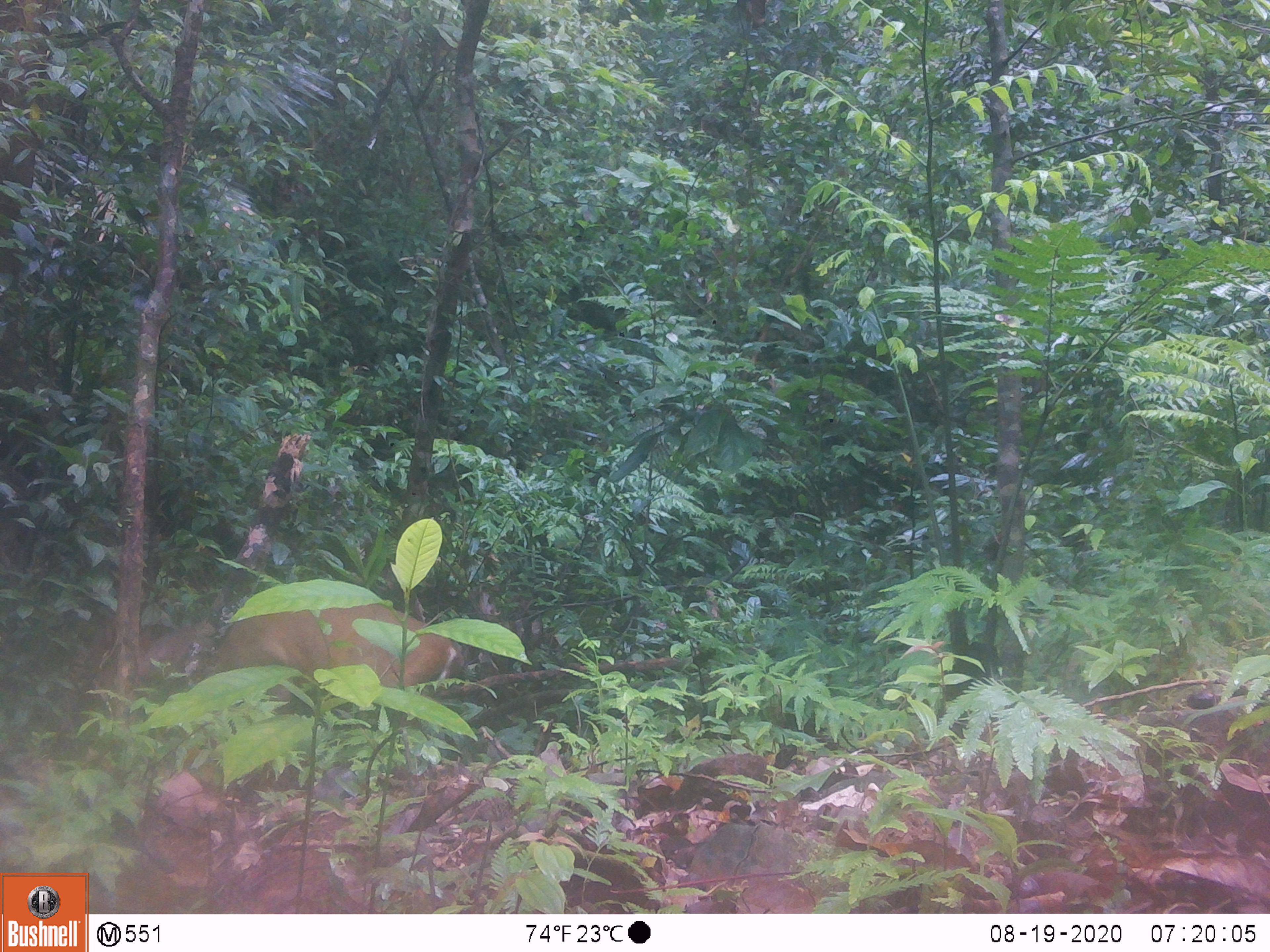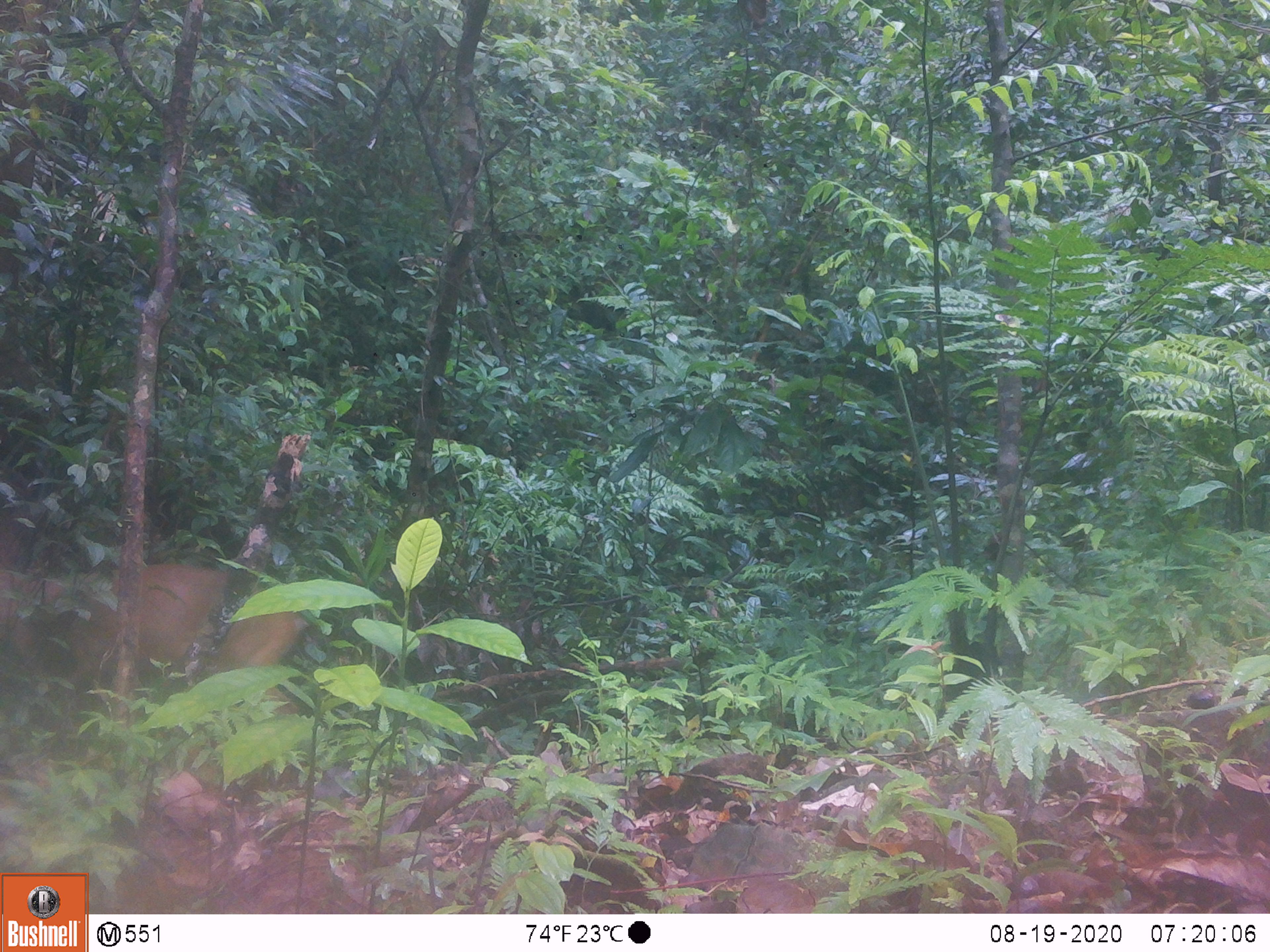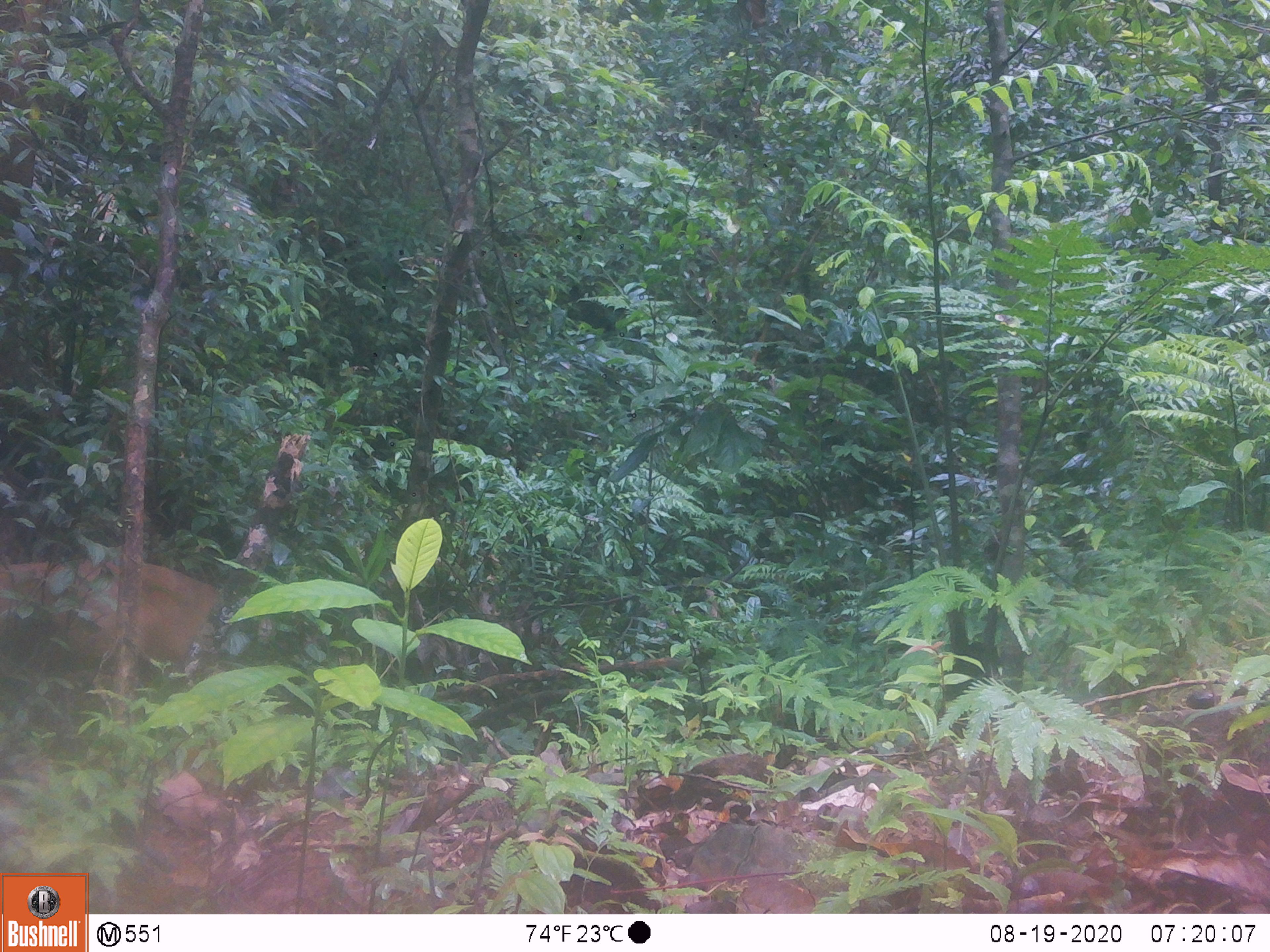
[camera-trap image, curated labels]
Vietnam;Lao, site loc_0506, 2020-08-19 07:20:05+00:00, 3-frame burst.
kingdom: Animalia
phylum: Chordata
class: Mammalia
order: Artiodactyla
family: Cervidae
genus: Muntiacus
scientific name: Muntiacus vuquangensis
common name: large-antlered muntjac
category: large antlered muntjac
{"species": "large antlered muntjac (large-antlered muntjac) (Muntiacus vuquangensis)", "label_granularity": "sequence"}